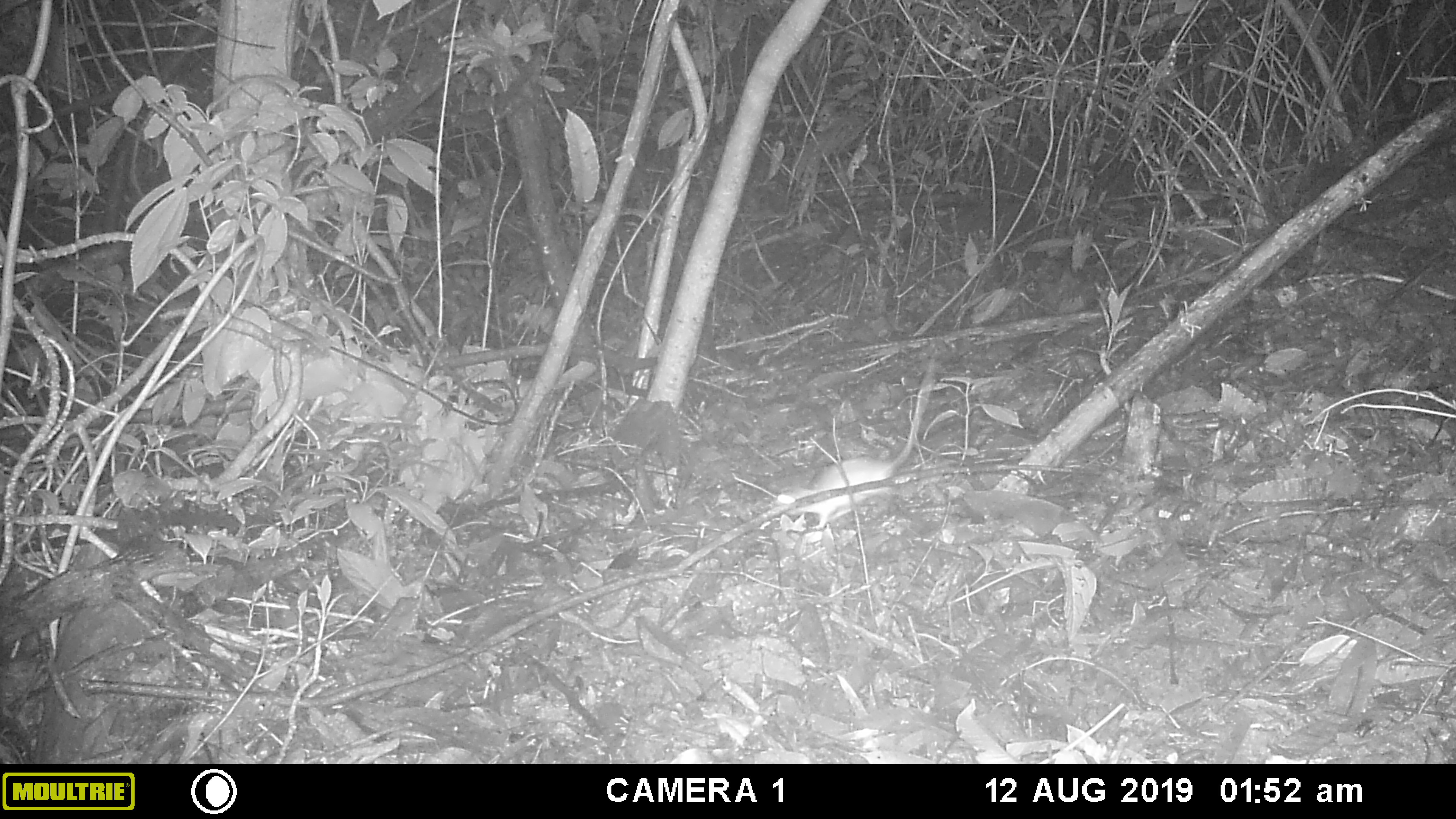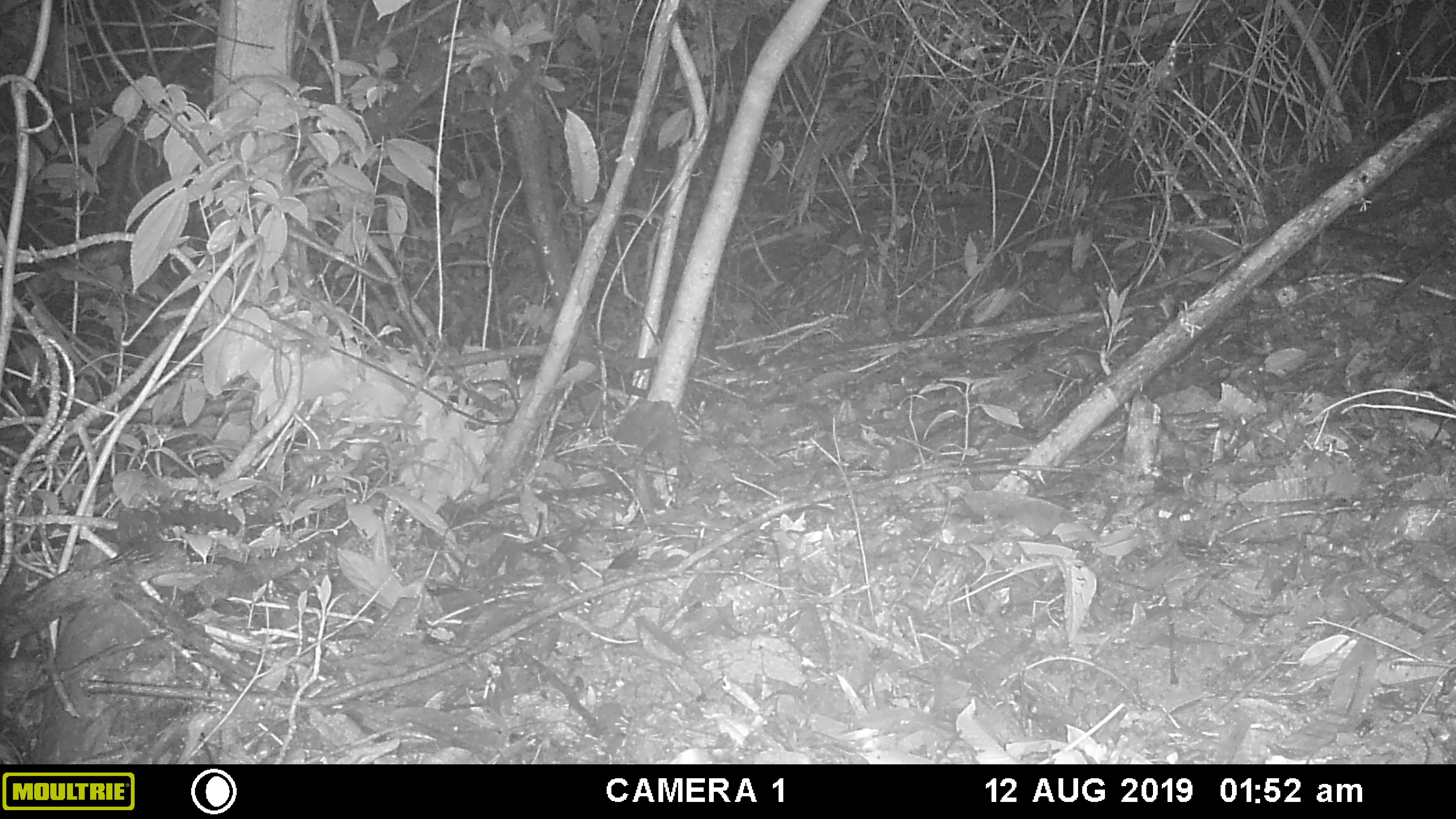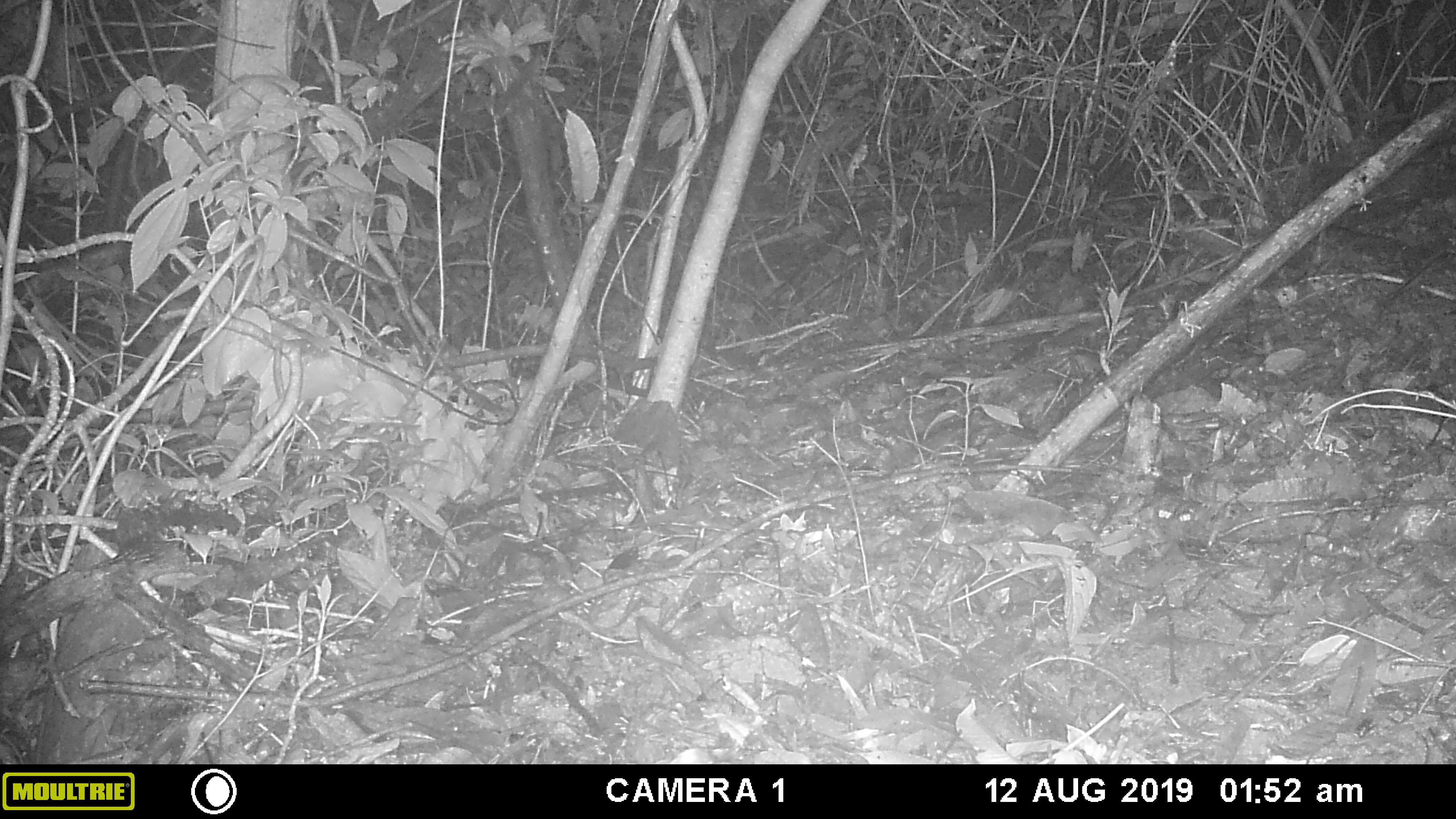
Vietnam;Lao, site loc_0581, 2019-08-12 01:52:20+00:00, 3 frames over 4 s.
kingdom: Animalia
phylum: Chordata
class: Mammalia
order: Rodentia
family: Muridae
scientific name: Muridae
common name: old-world mice and rats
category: unidentified murid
Unidentified murid (old-world mice and rats) (Muridae). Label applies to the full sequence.